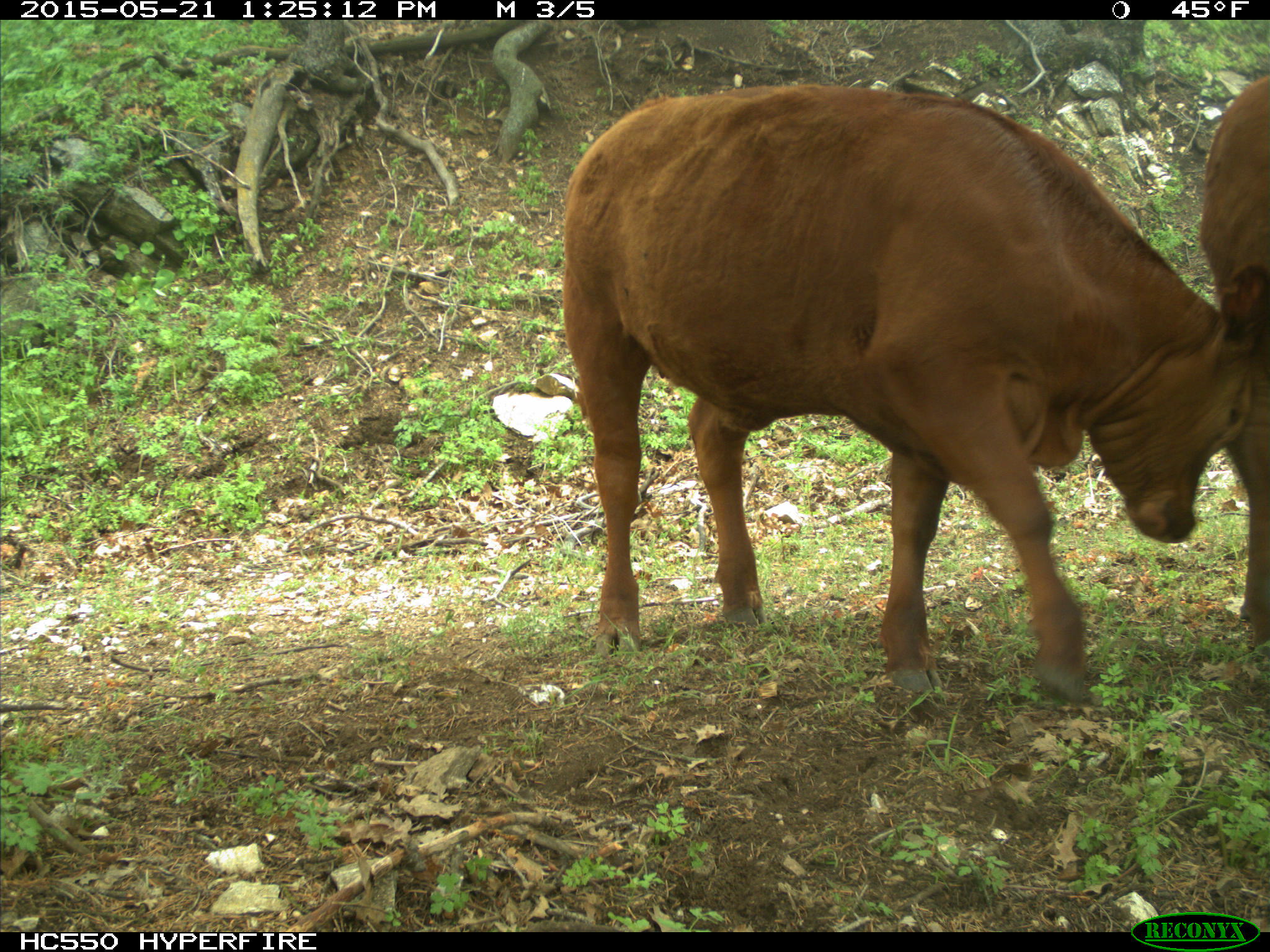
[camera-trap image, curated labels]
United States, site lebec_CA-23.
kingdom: Animalia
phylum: Chordata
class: Mammalia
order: Artiodactyla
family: Bovidae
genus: Bos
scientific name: Bos taurus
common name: domestic cow